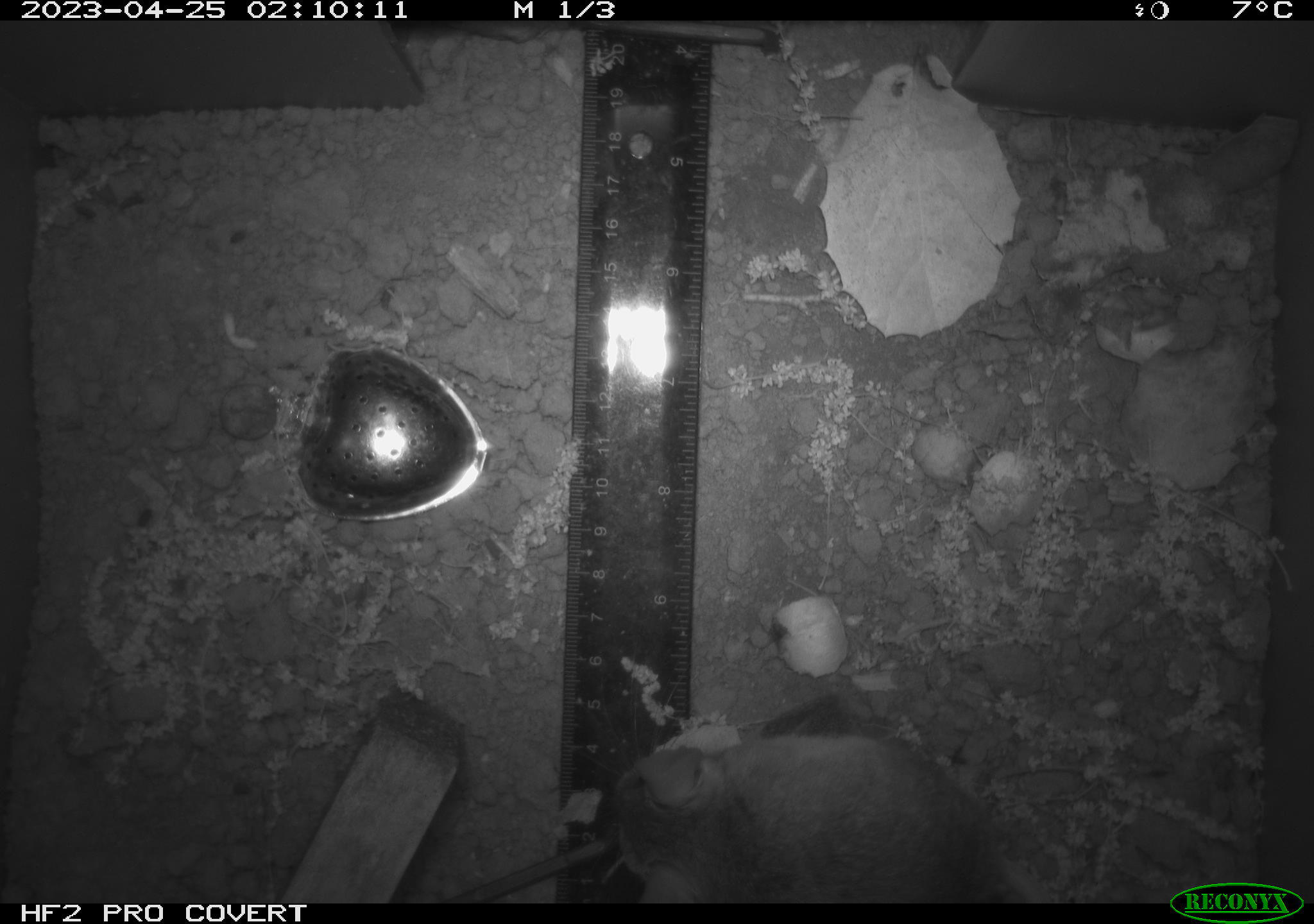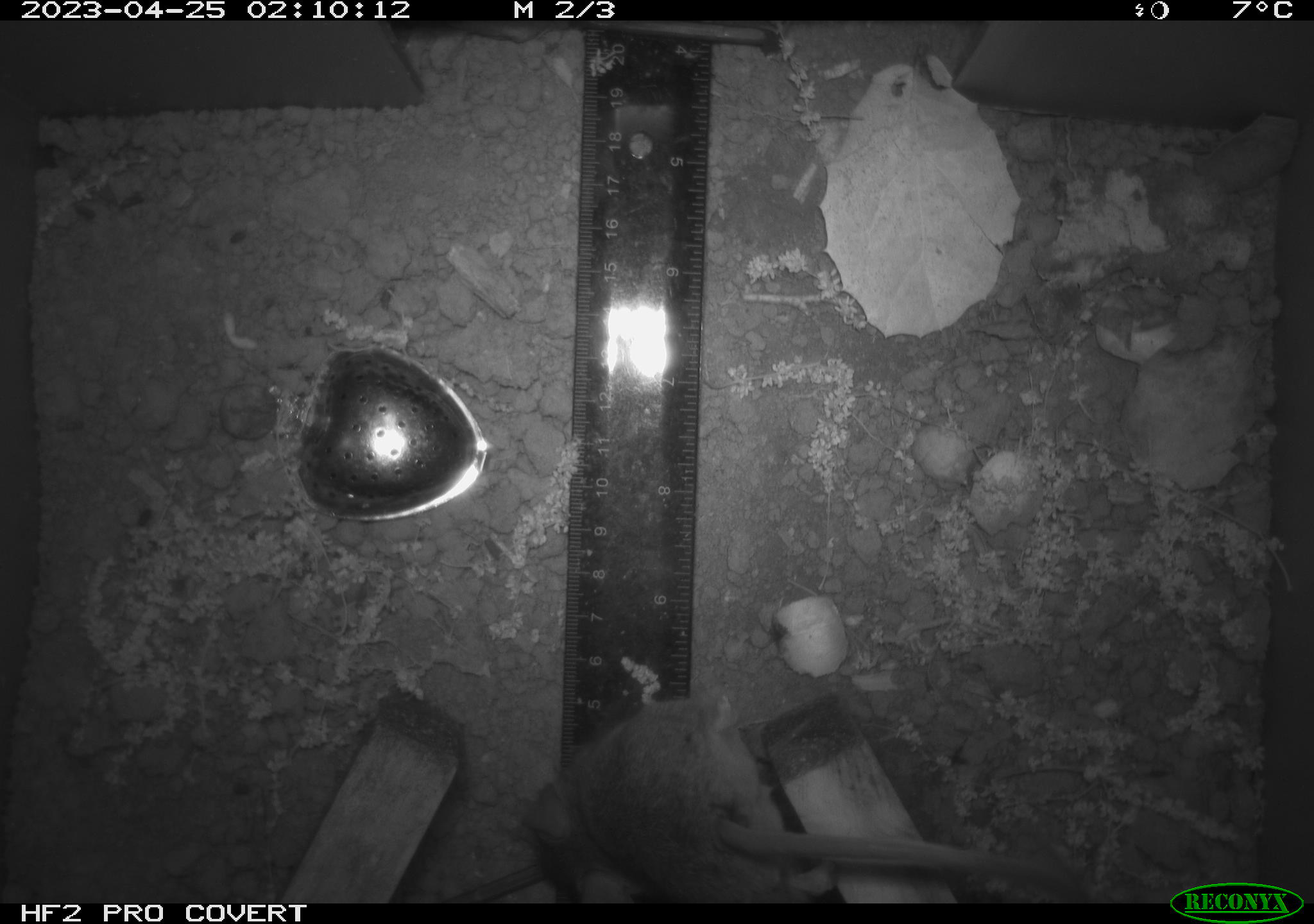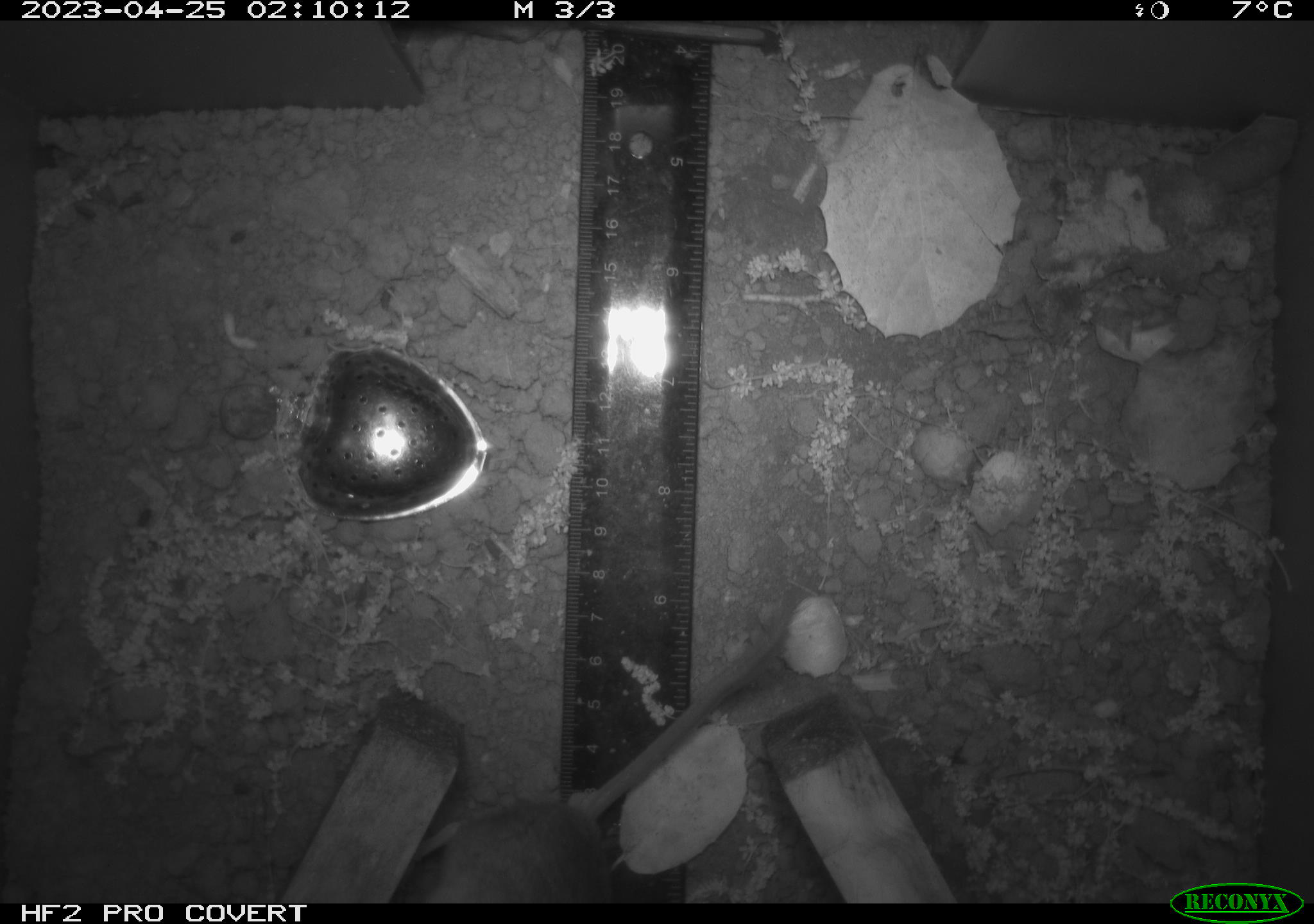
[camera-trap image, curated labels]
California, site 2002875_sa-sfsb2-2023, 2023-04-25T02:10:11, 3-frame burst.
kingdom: Animalia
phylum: Chordata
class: Mammalia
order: Rodentia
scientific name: Rodentia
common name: mouse species